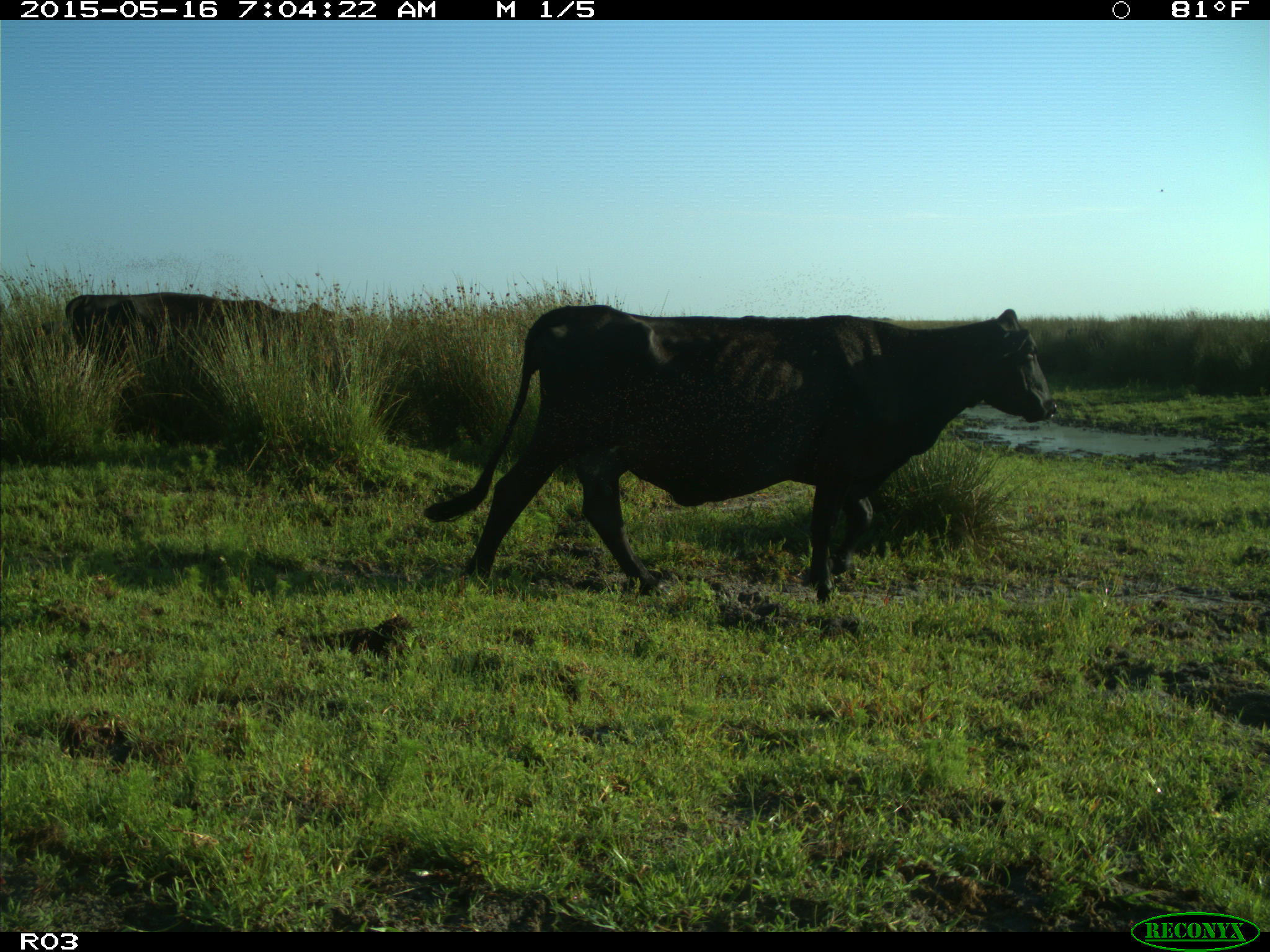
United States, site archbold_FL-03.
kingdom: Animalia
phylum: Chordata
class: Mammalia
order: Artiodactyla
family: Bovidae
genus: Bos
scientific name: Bos taurus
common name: domestic cow